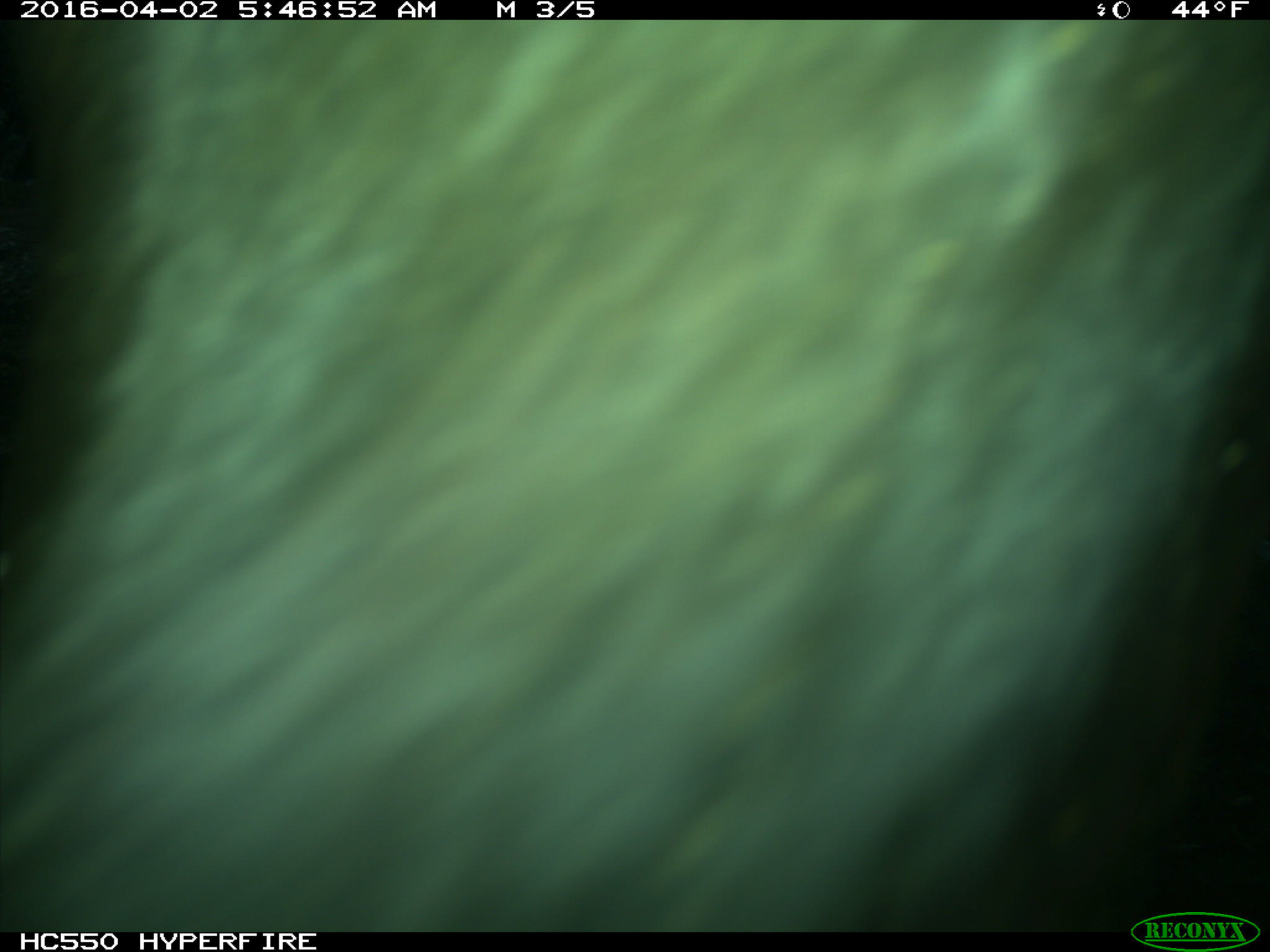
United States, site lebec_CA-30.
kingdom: Animalia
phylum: Chordata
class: Mammalia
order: Artiodactyla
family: Bovidae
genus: Bos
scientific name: Bos taurus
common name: domestic cow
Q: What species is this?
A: Bos taurus (domestic cow).